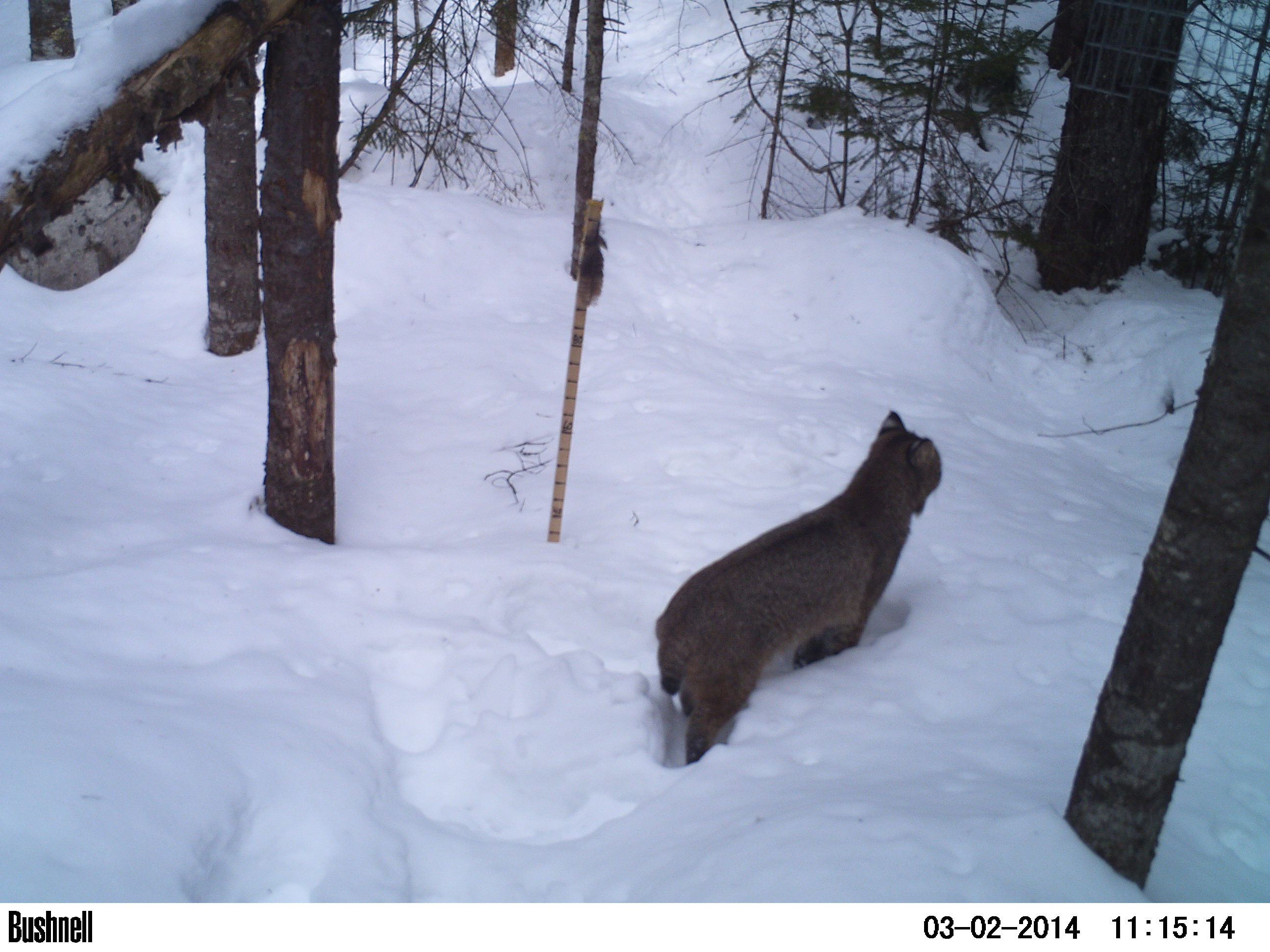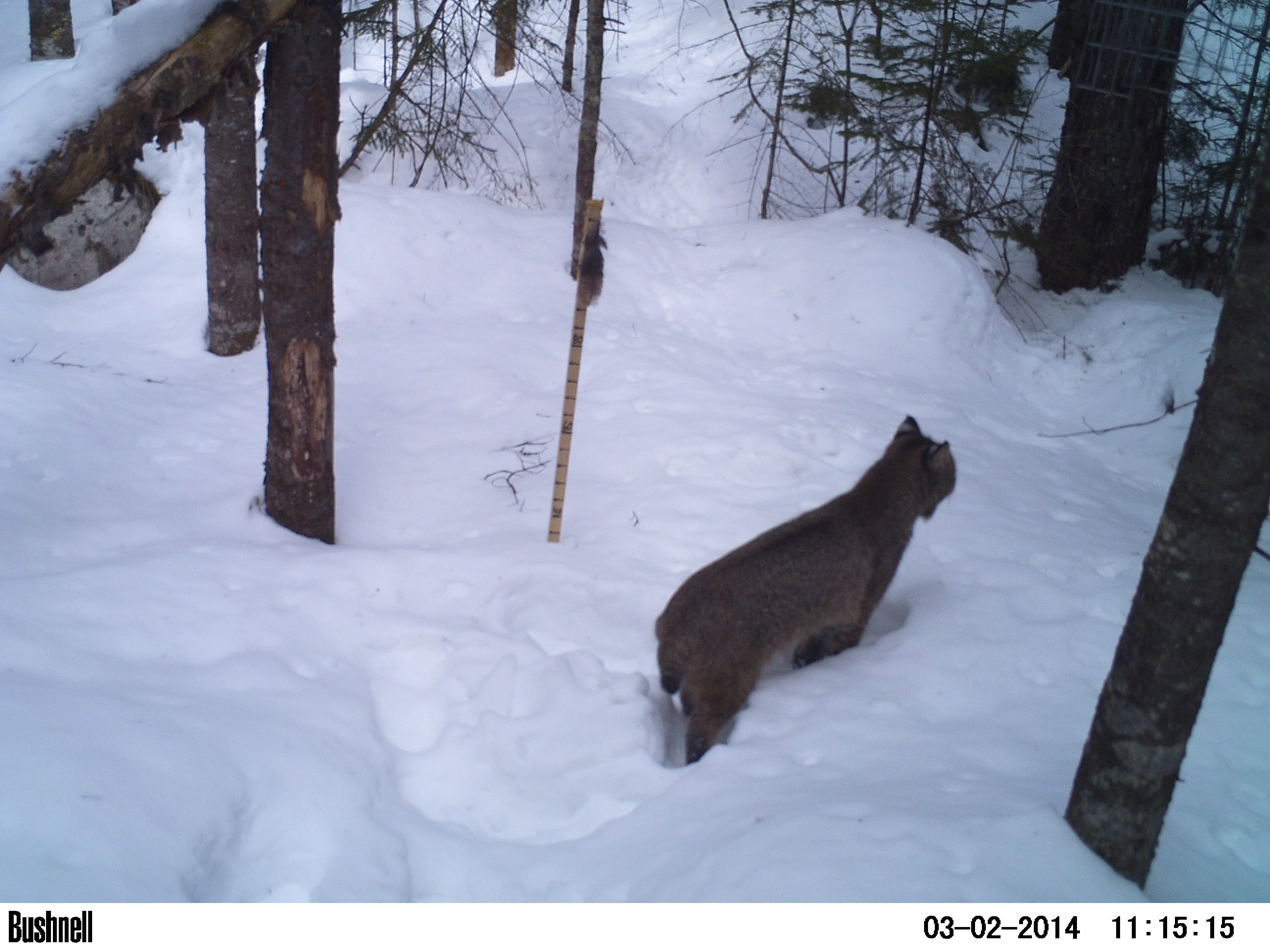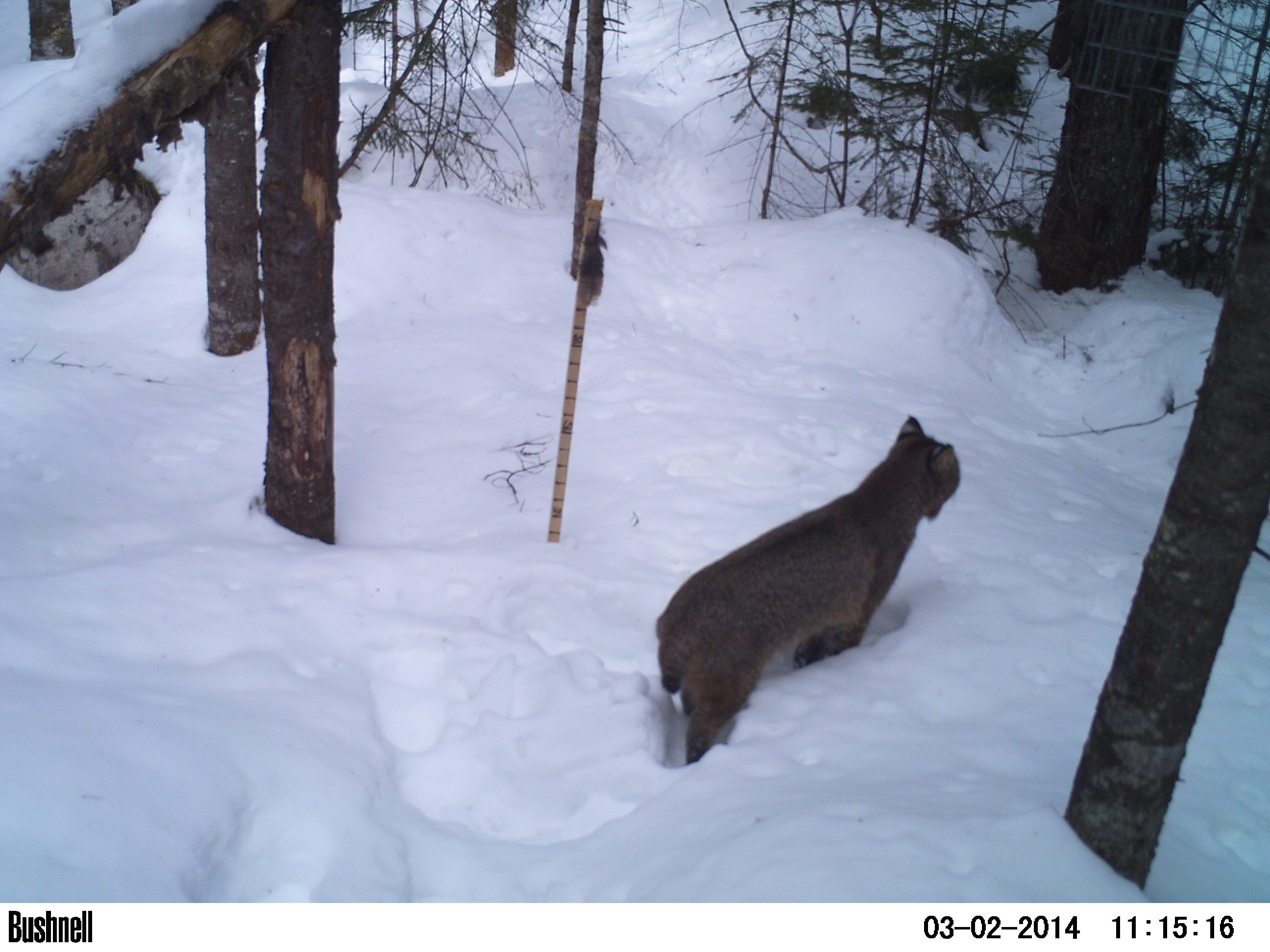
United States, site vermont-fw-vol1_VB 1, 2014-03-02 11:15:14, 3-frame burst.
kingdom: Animalia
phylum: Chordata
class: Mammalia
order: Carnivora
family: Felidae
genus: Lynx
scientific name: Lynx rufus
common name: bobcat